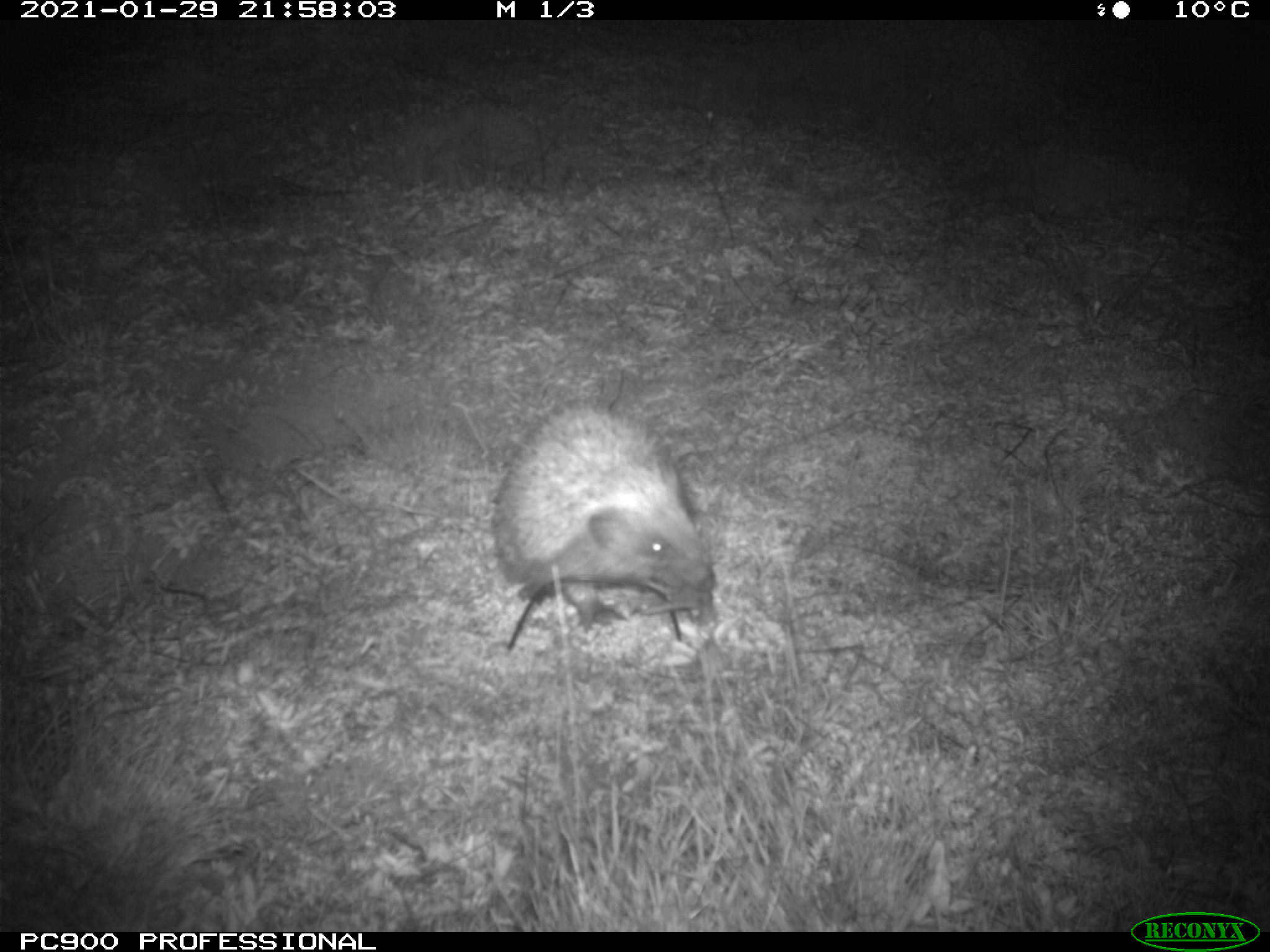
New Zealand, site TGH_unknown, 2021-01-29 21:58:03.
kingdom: Animalia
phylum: Chordata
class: Mammalia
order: Eulipotyphla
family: Erinaceidae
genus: Erinaceus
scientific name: Erinaceus europaeus europaeus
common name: european hedgehog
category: hedgehog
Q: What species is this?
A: Hedgehog (european hedgehog) (Erinaceus europaeus europaeus).